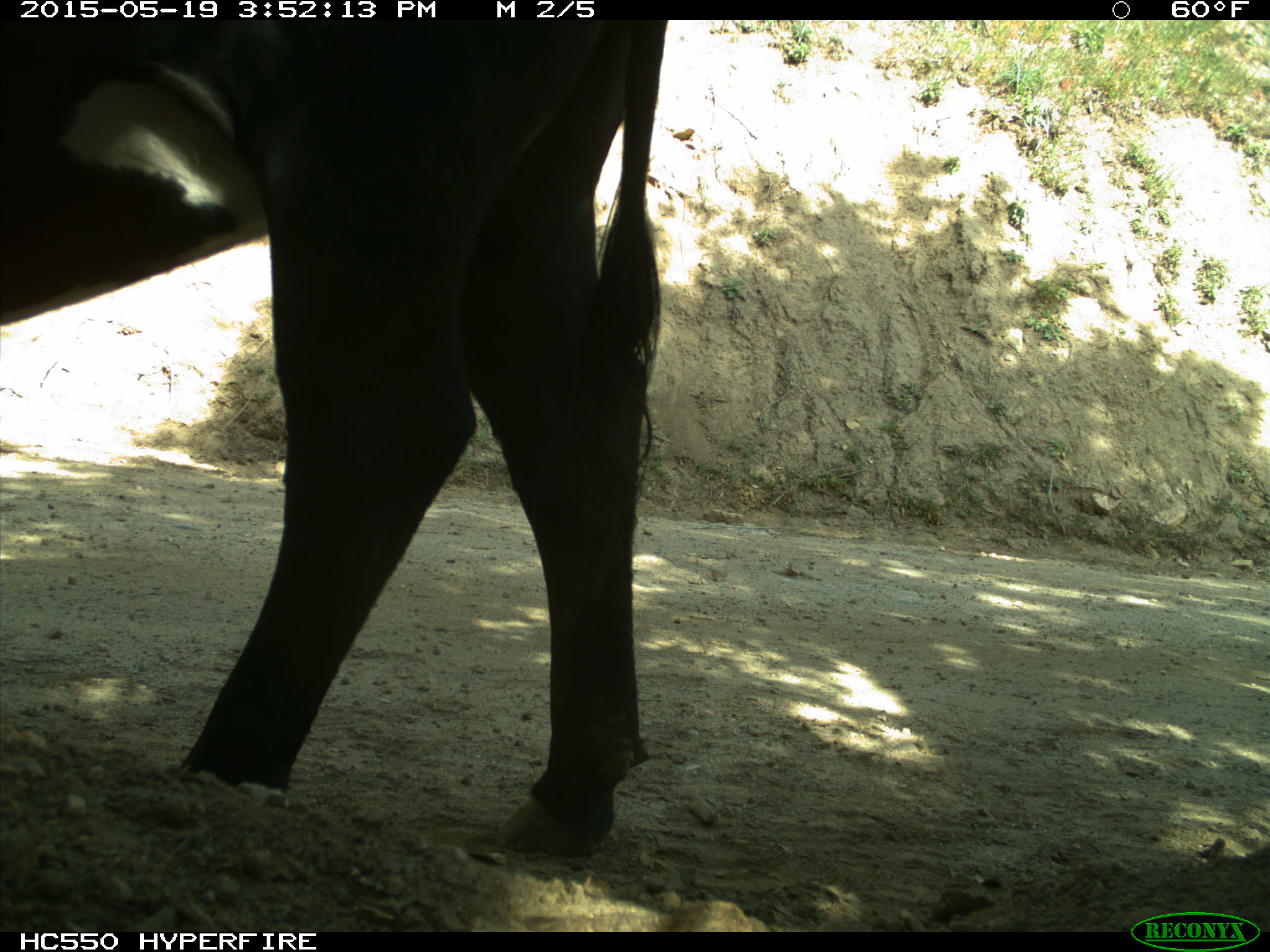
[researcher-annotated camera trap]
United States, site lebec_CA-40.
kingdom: Animalia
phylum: Chordata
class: Mammalia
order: Artiodactyla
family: Bovidae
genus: Bos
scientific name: Bos taurus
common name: domestic cow